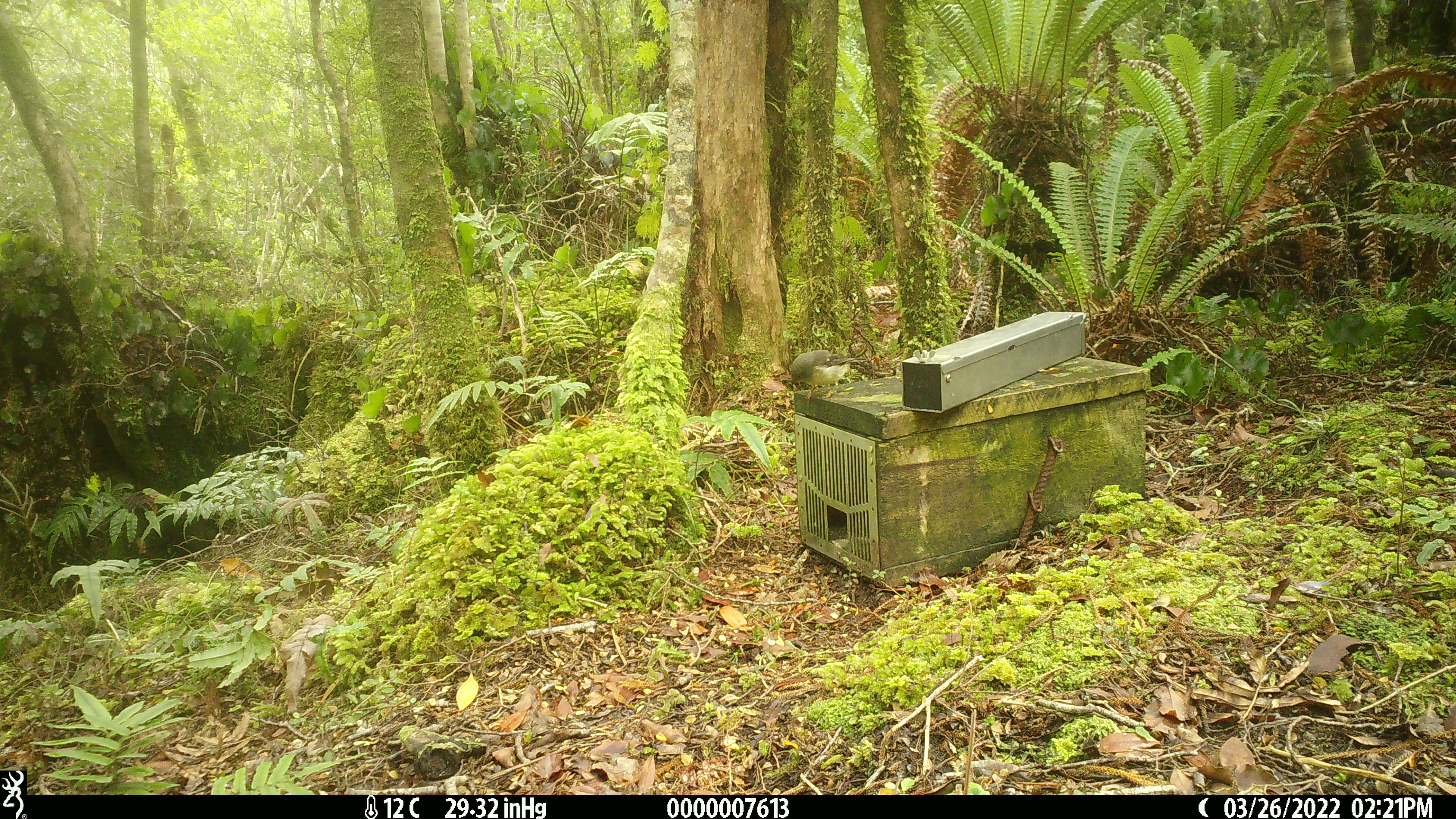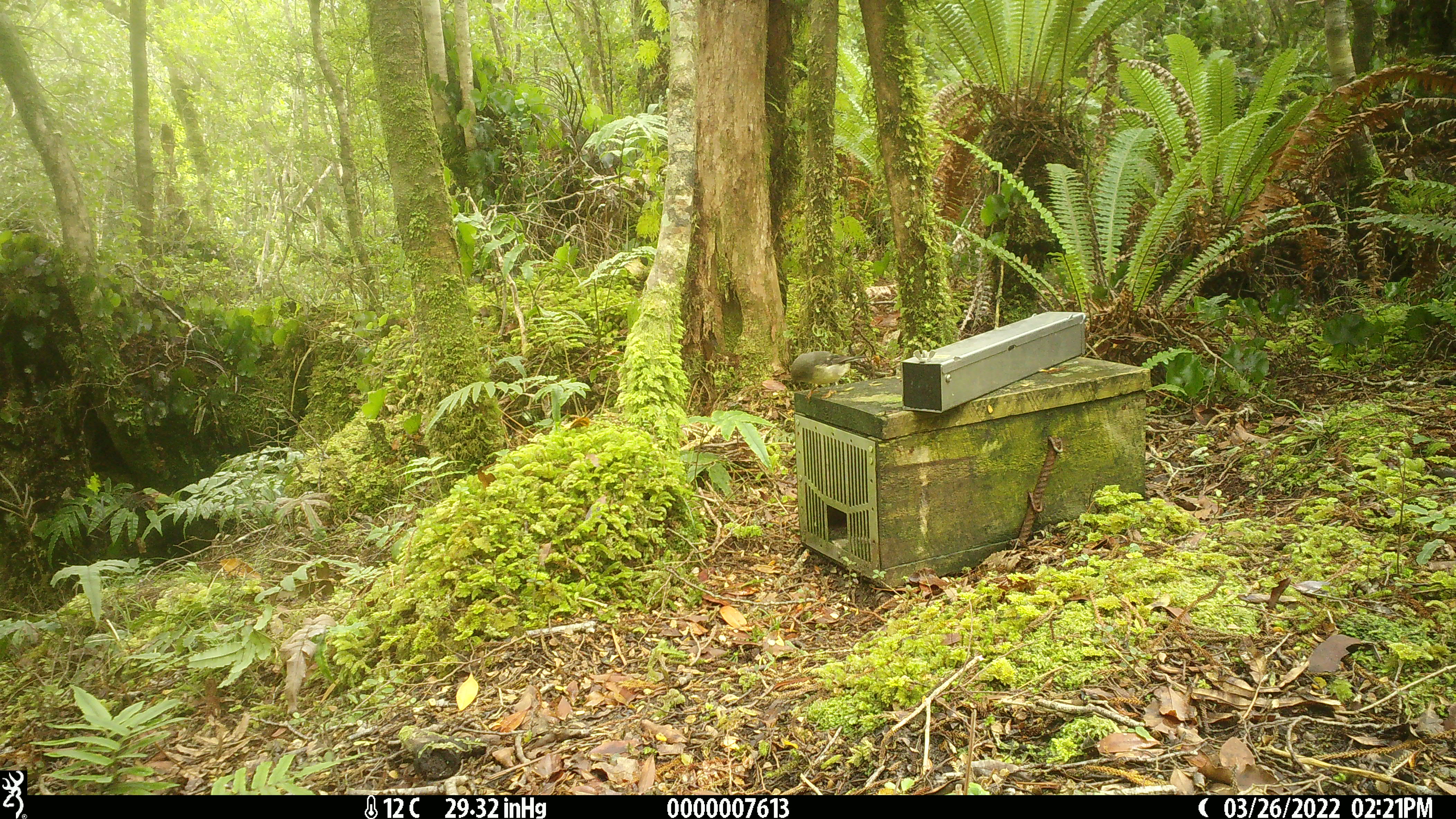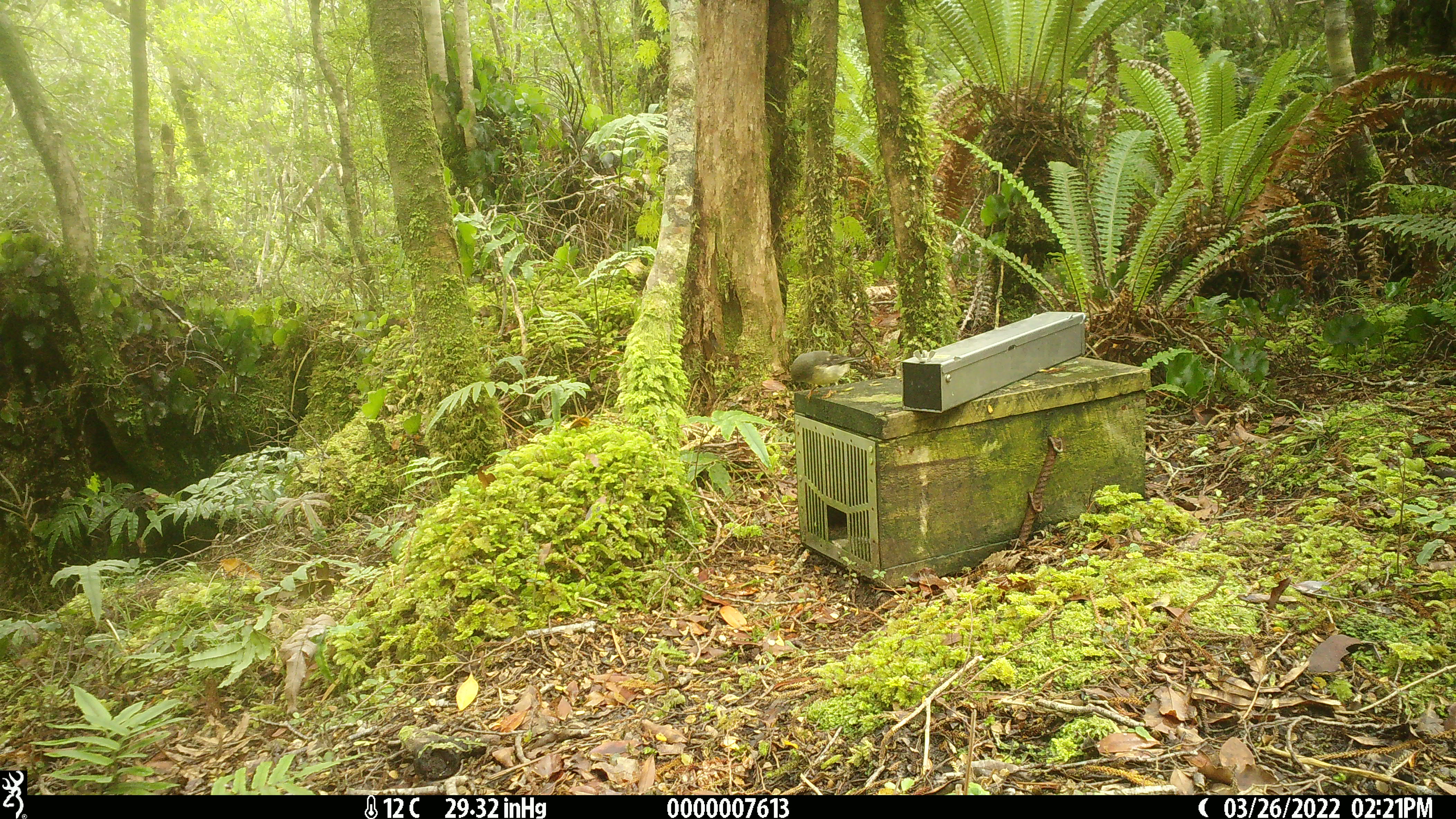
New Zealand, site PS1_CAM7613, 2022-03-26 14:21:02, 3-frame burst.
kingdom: Animalia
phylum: Chordata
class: Aves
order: Passeriformes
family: Petroicidae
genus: Petroica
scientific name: Petroica macrocephala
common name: tomtit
Tomtit (Petroica macrocephala).